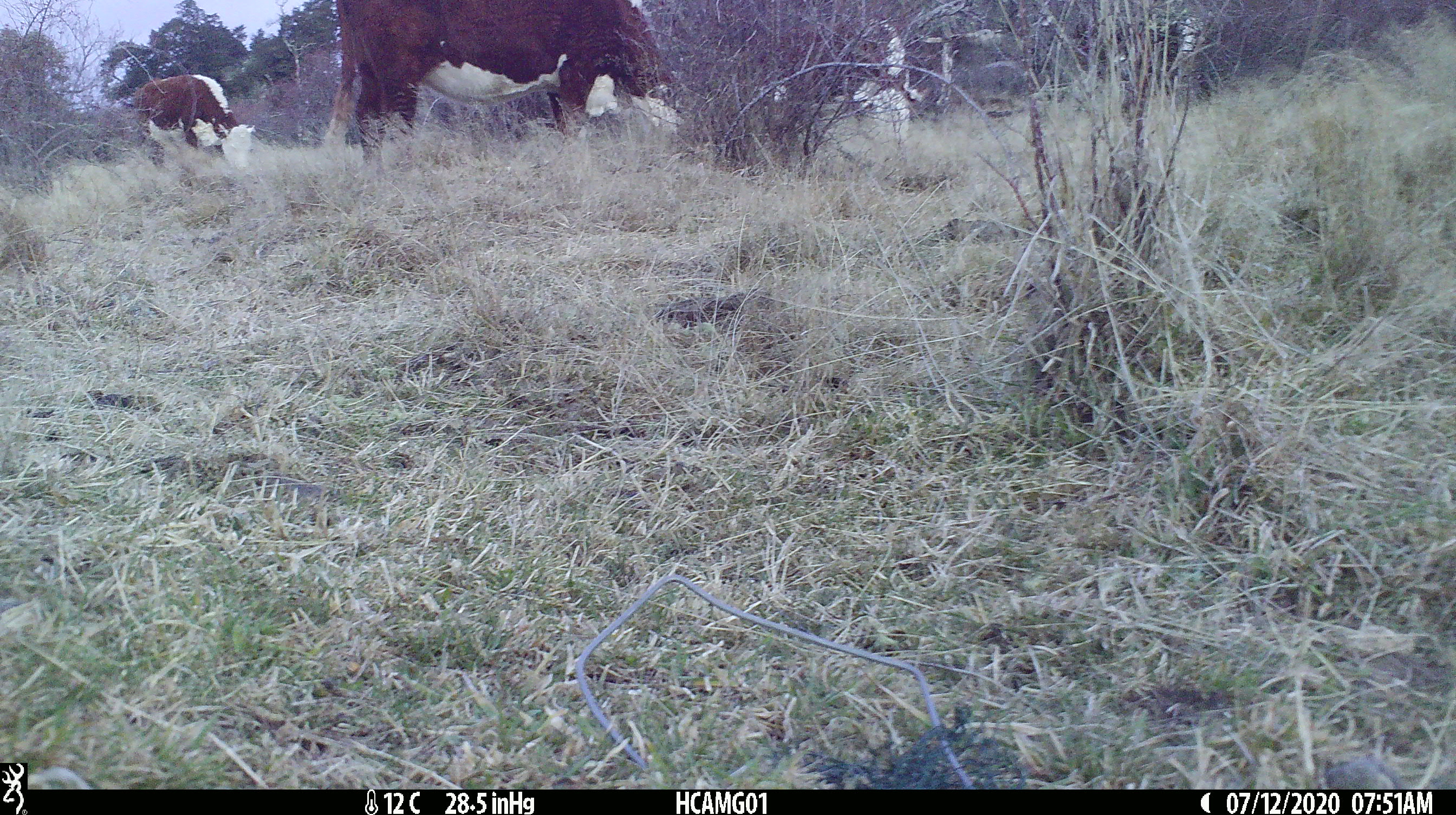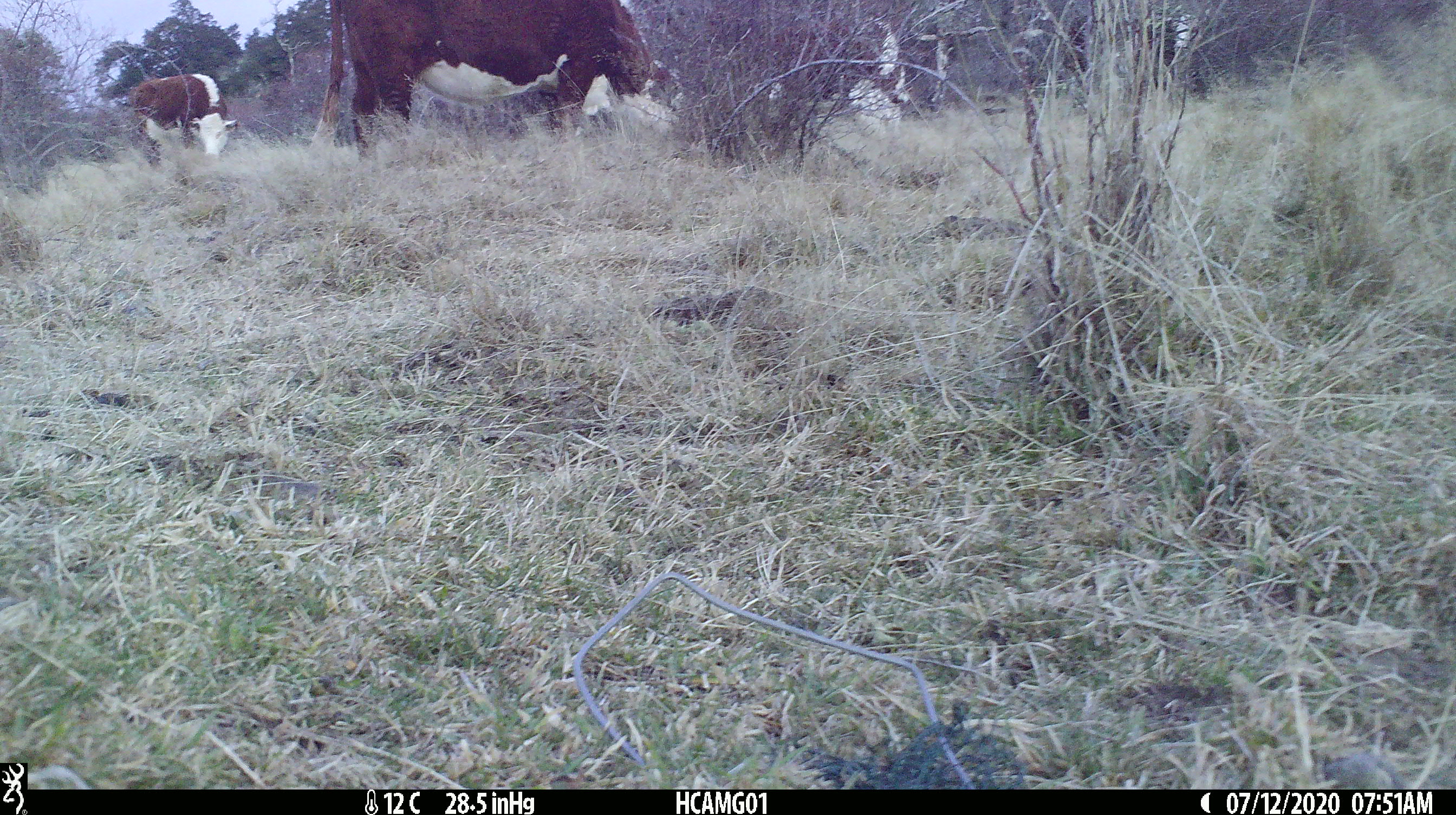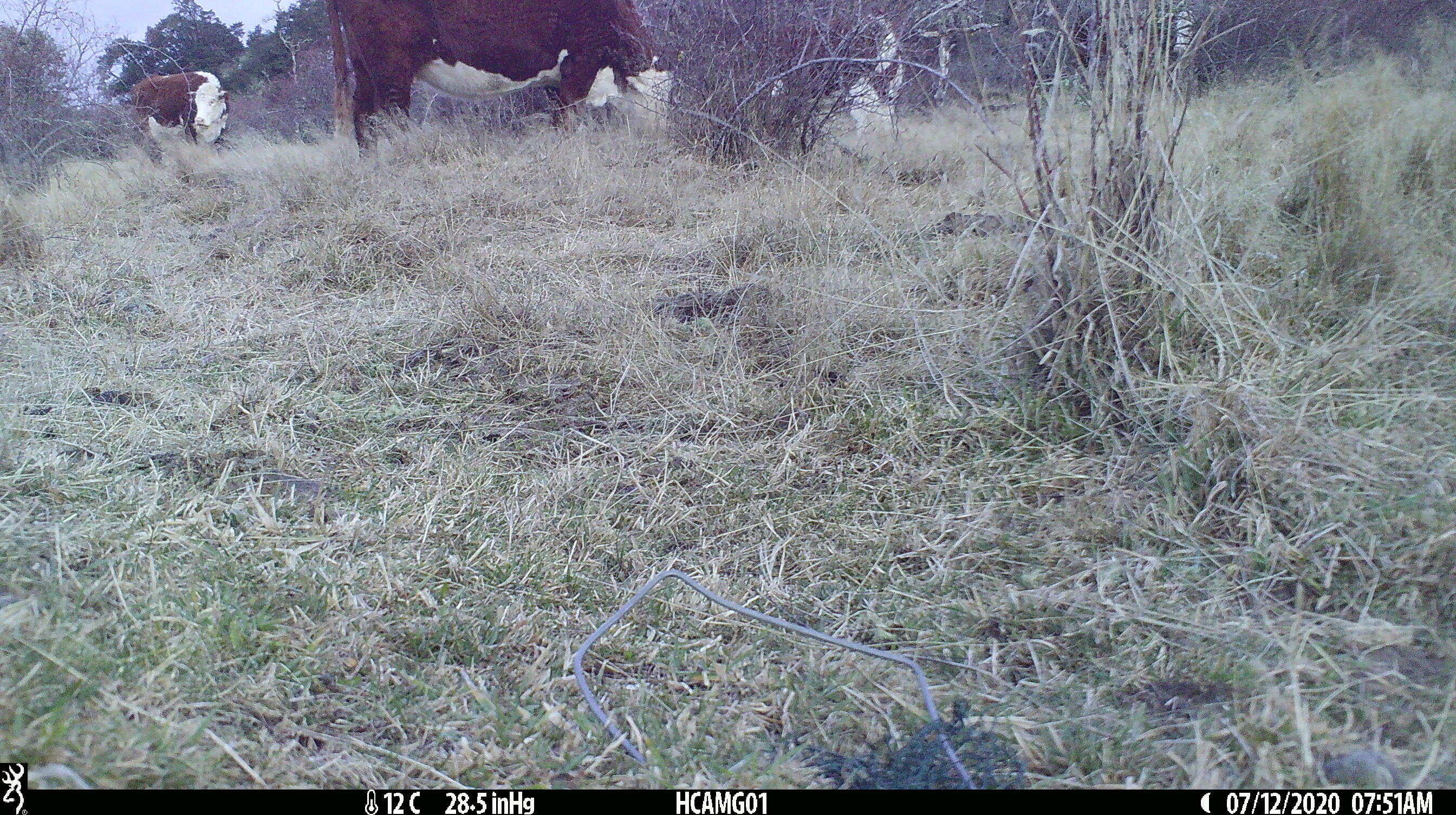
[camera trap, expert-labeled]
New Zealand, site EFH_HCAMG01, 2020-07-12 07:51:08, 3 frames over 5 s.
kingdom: Animalia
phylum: Chordata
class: Mammalia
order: Artiodactyla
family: Bovidae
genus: Bos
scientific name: Bos taurus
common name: domestic cow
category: cow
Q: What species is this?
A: Cow (domestic cow) (Bos taurus).